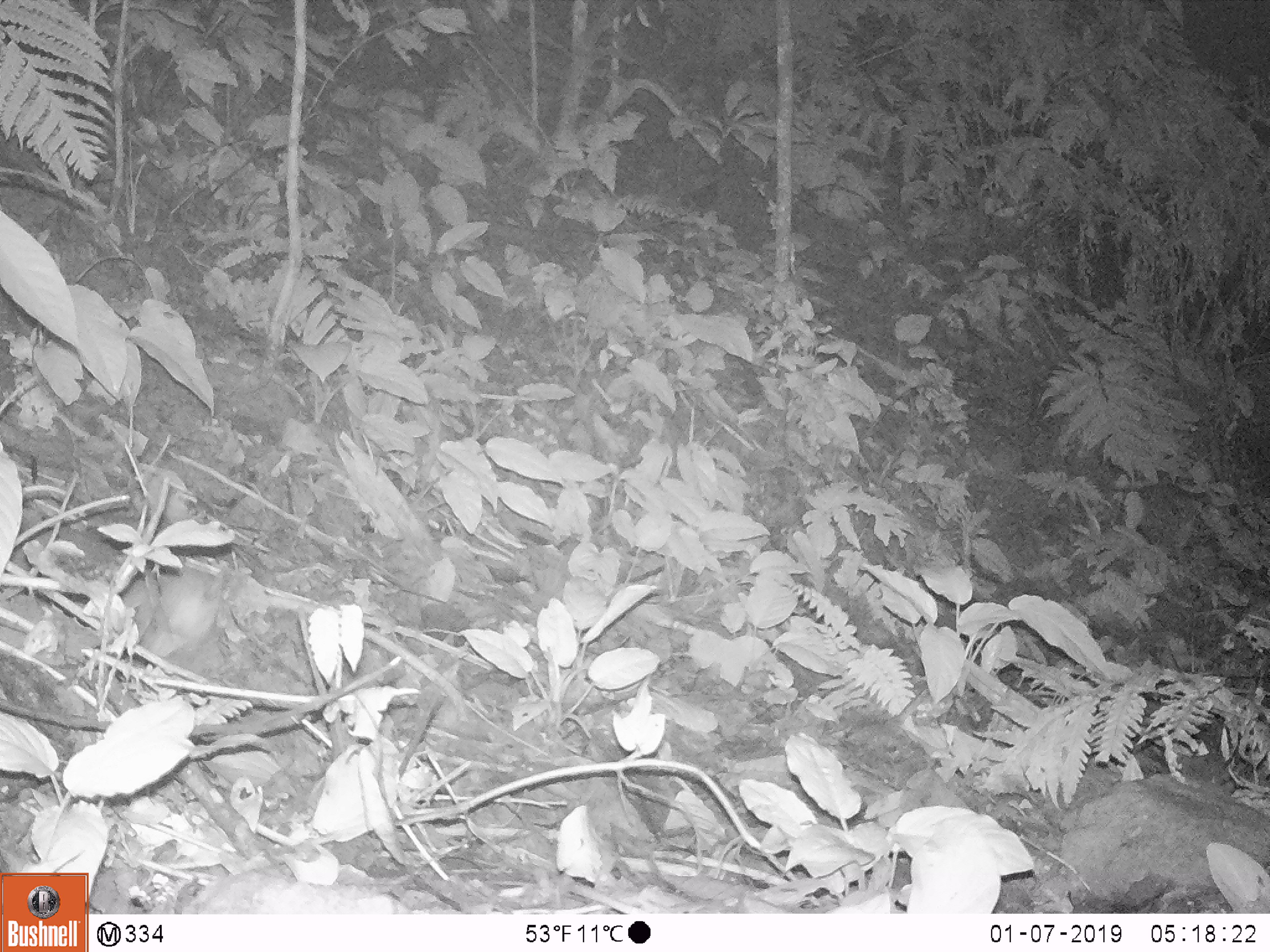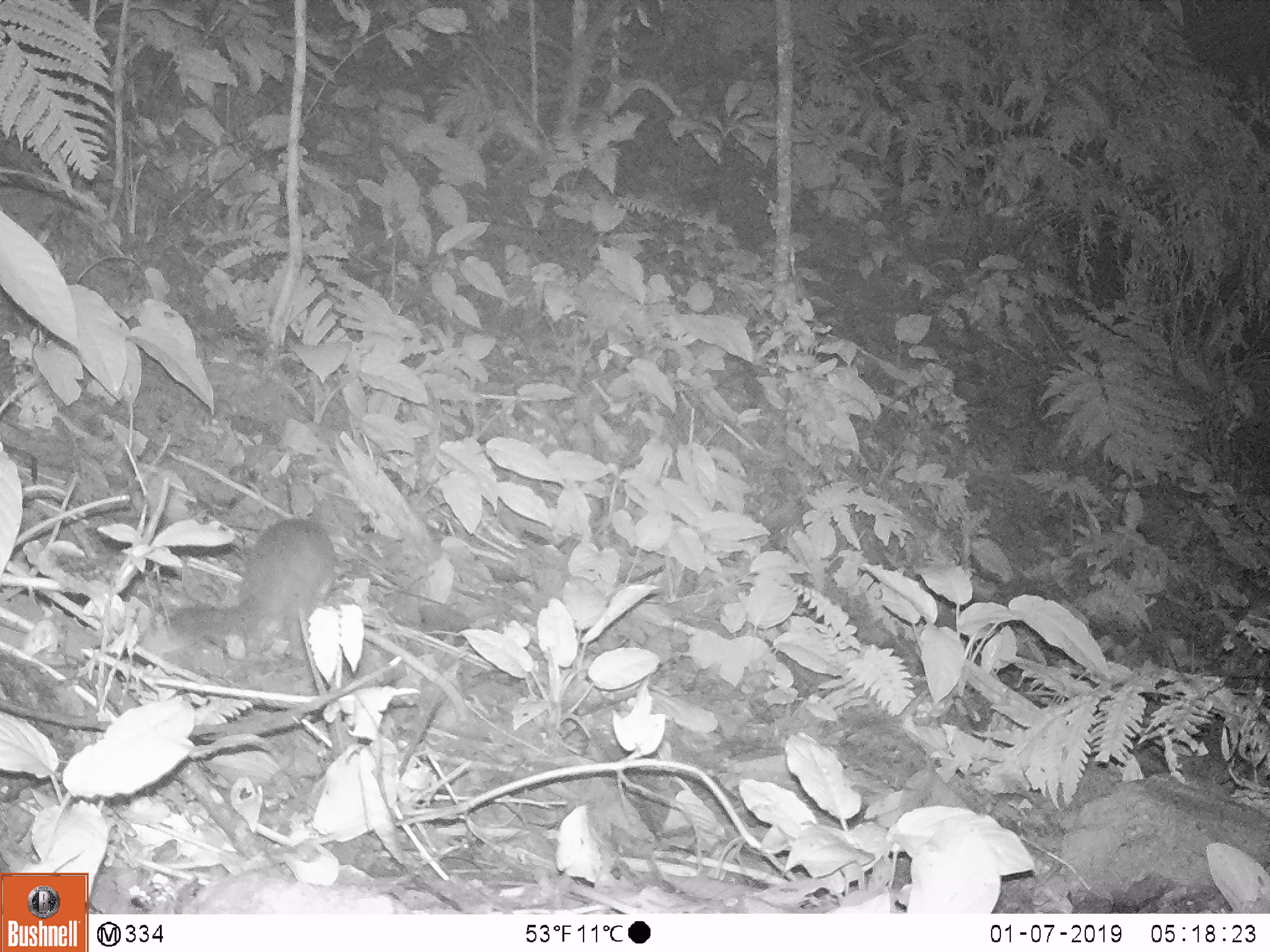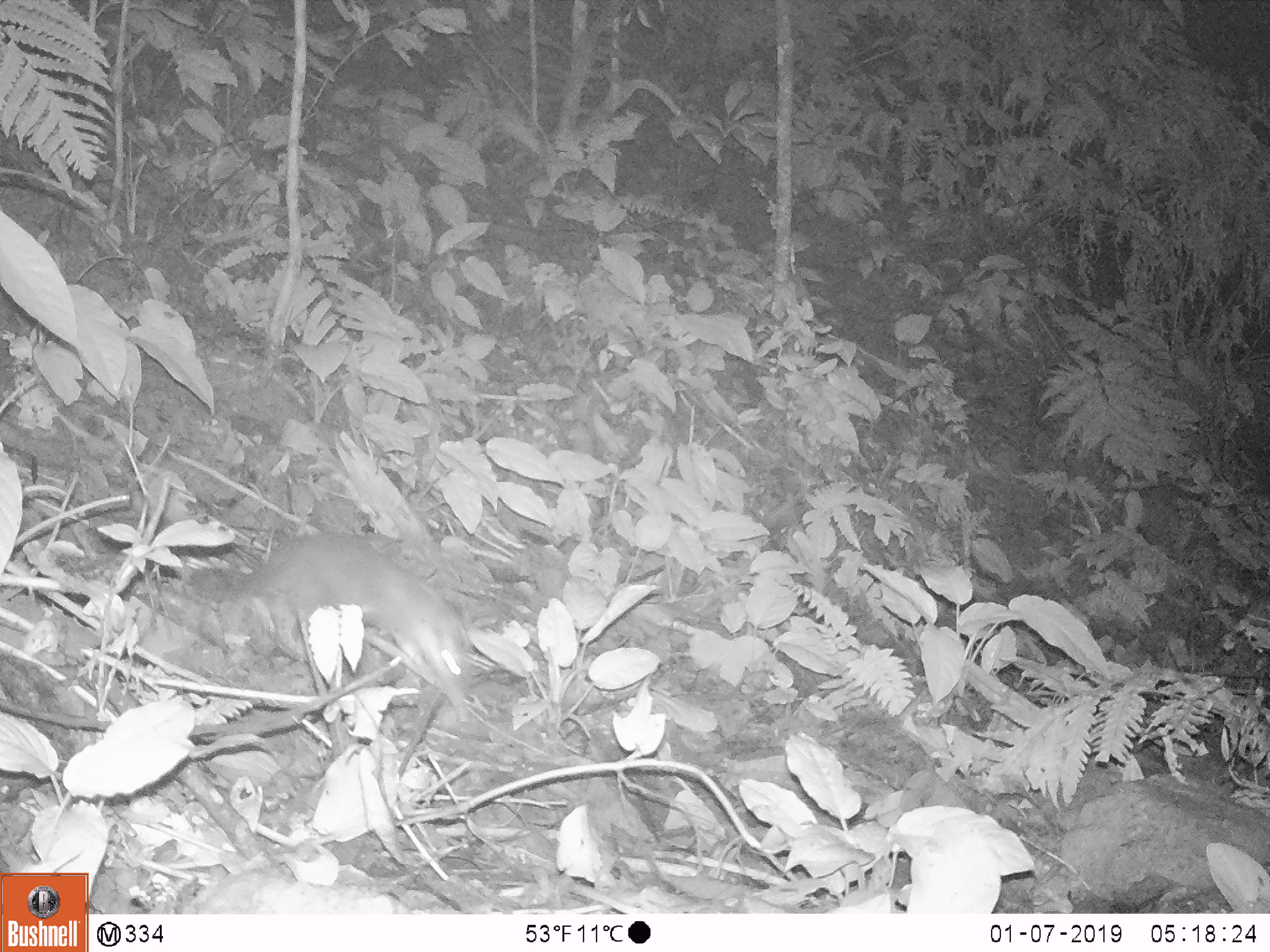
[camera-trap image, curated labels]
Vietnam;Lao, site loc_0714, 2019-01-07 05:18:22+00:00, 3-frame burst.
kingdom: Animalia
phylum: Chordata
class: Mammalia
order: Carnivora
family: Mustelidae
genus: Melogale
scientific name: Melogale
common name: ferret badger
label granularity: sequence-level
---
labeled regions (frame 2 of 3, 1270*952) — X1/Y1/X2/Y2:
ferret badger: 163/518/335/634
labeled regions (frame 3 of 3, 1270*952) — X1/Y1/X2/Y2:
ferret badger: 189/531/469/724